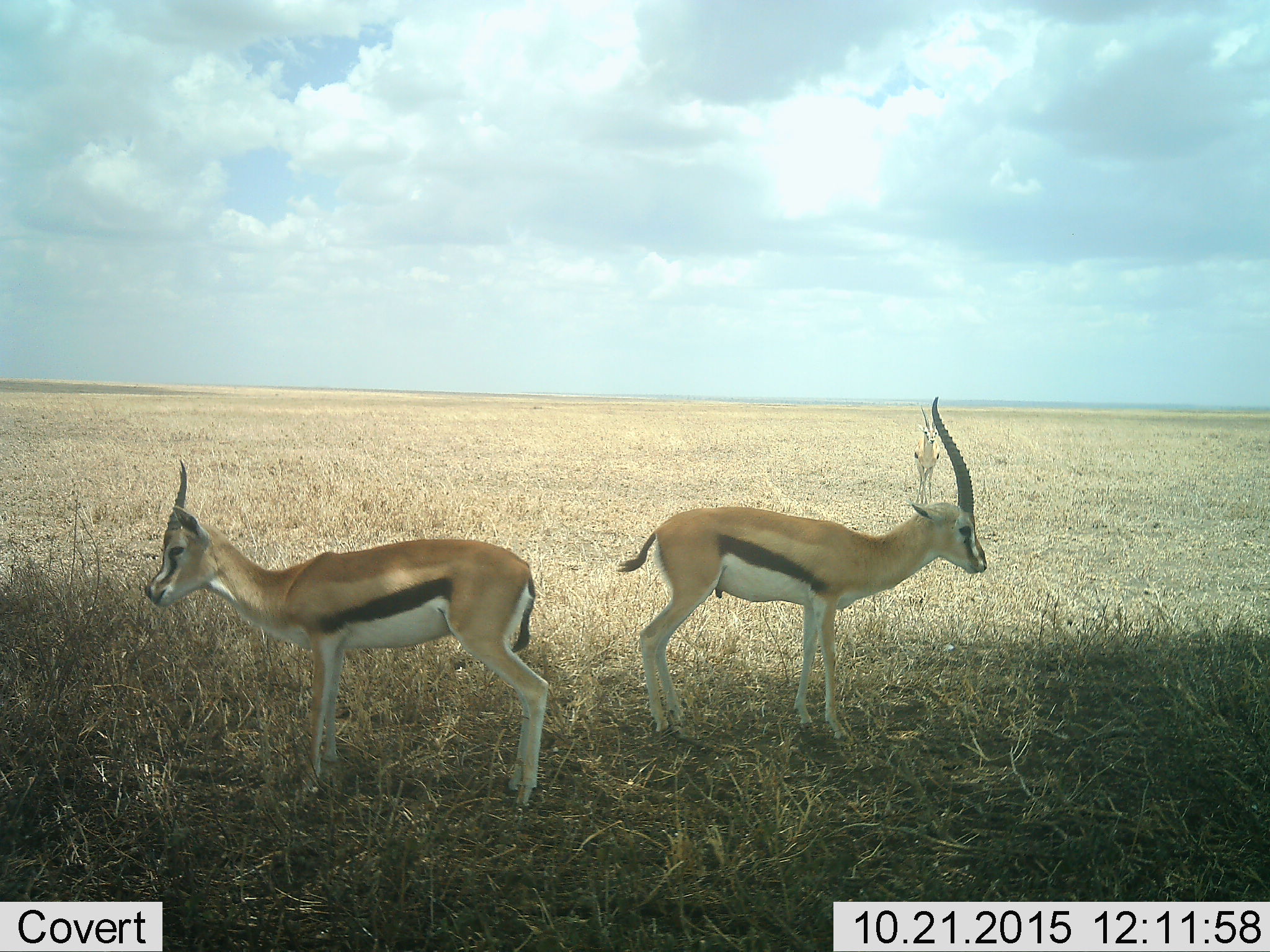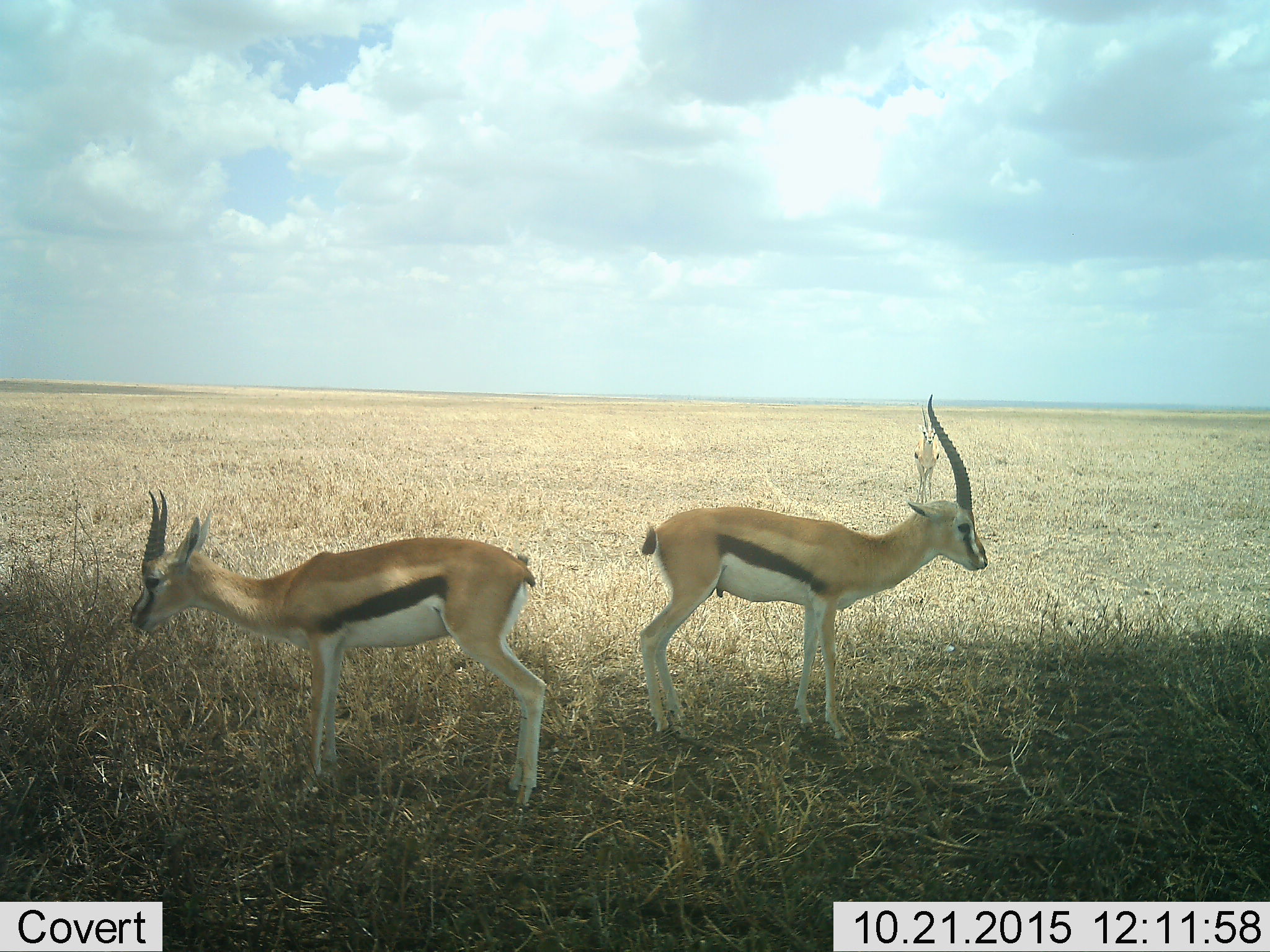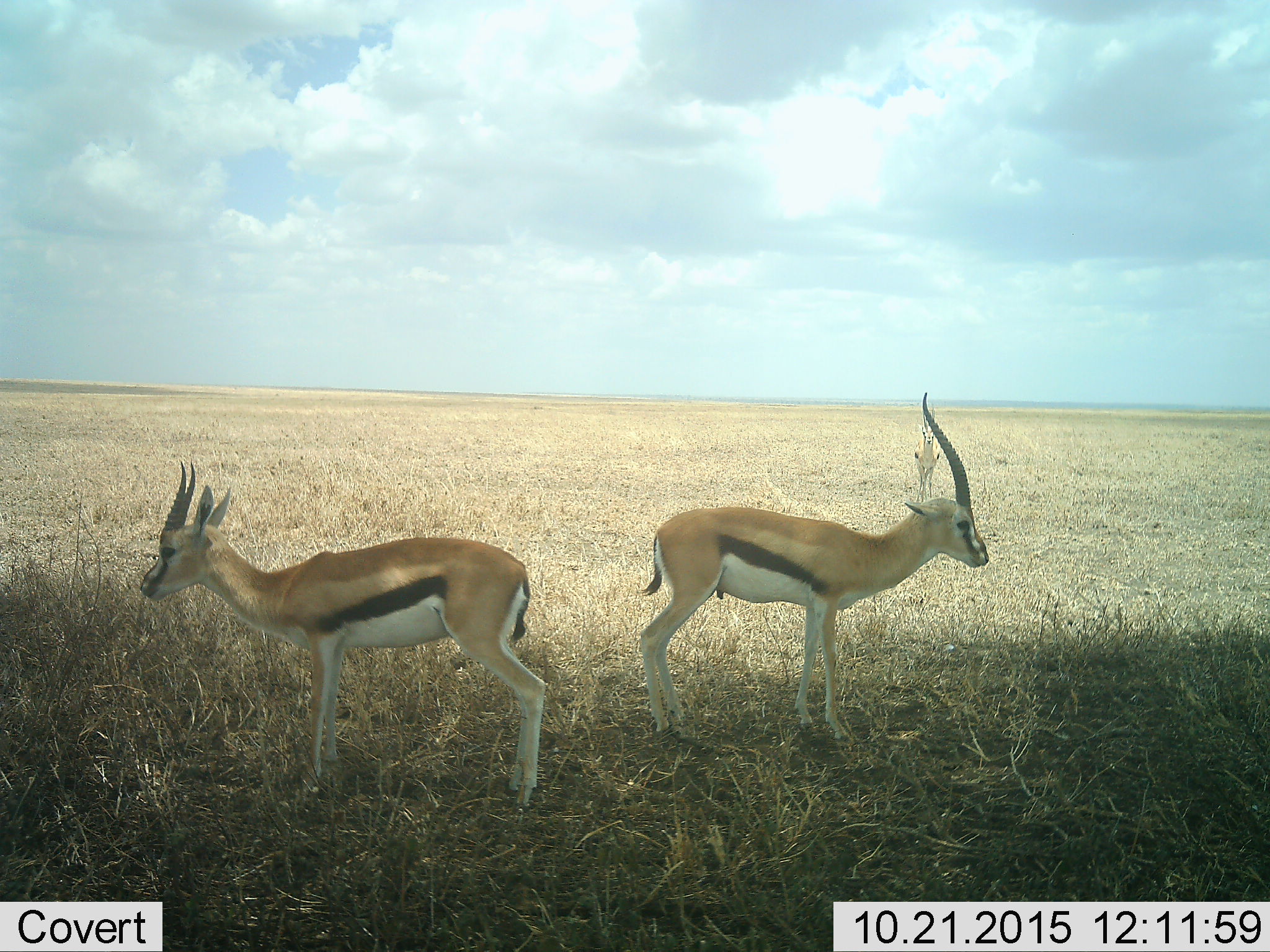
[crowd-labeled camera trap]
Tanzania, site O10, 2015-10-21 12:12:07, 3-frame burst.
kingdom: Animalia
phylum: Chordata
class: Mammalia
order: Artiodactyla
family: Bovidae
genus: Eudorcas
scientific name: Eudorcas thomsonii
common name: thomson's gazelle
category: gazellethomsons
Gazellethomsons (thomson's gazelle) (Eudorcas thomsonii), count 2. Behavior (volunteer vote fractions): standing 100%, resting 0%, moving 0%, interacting 0%. Young present (vote fraction): 12%. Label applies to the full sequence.